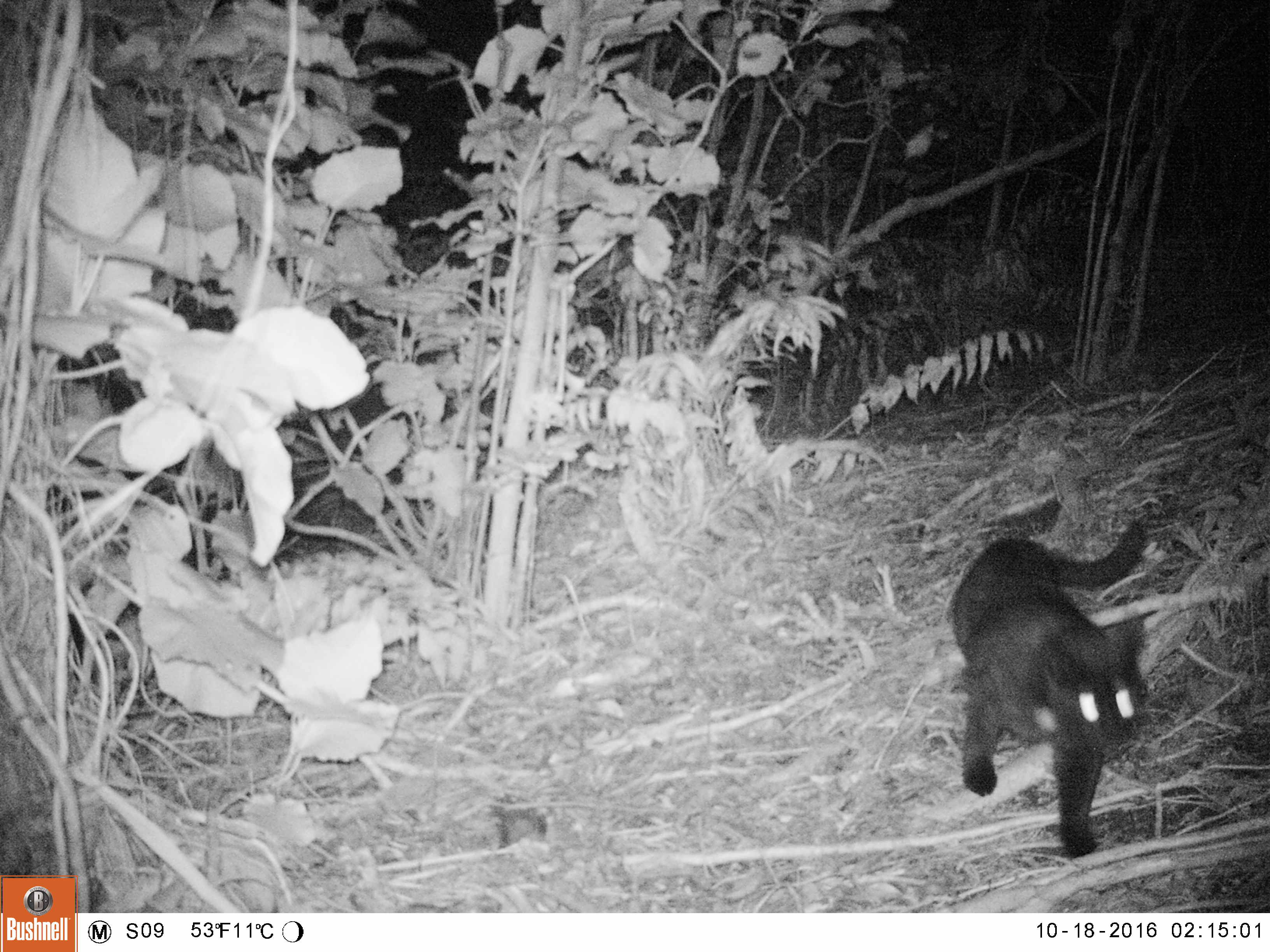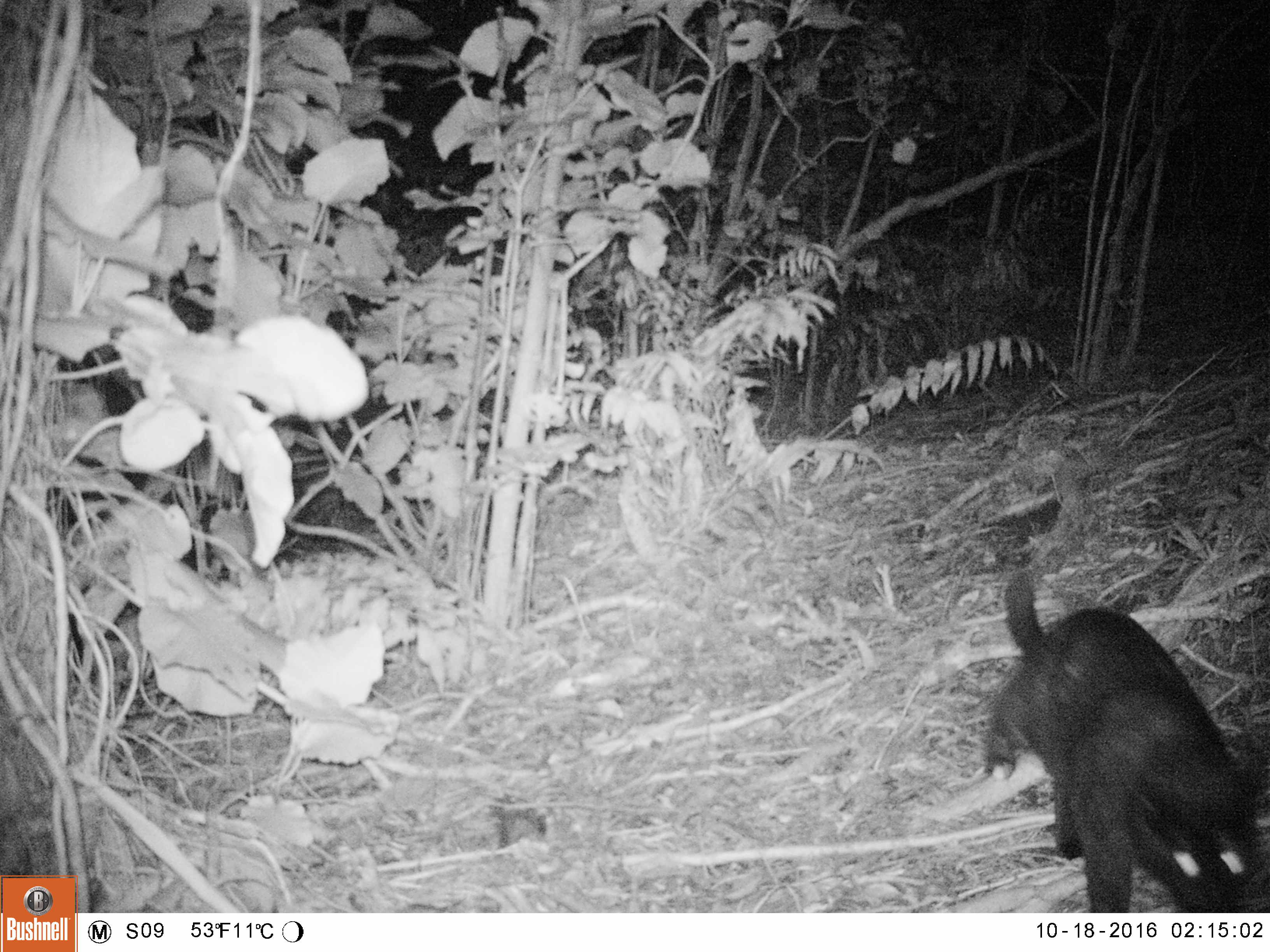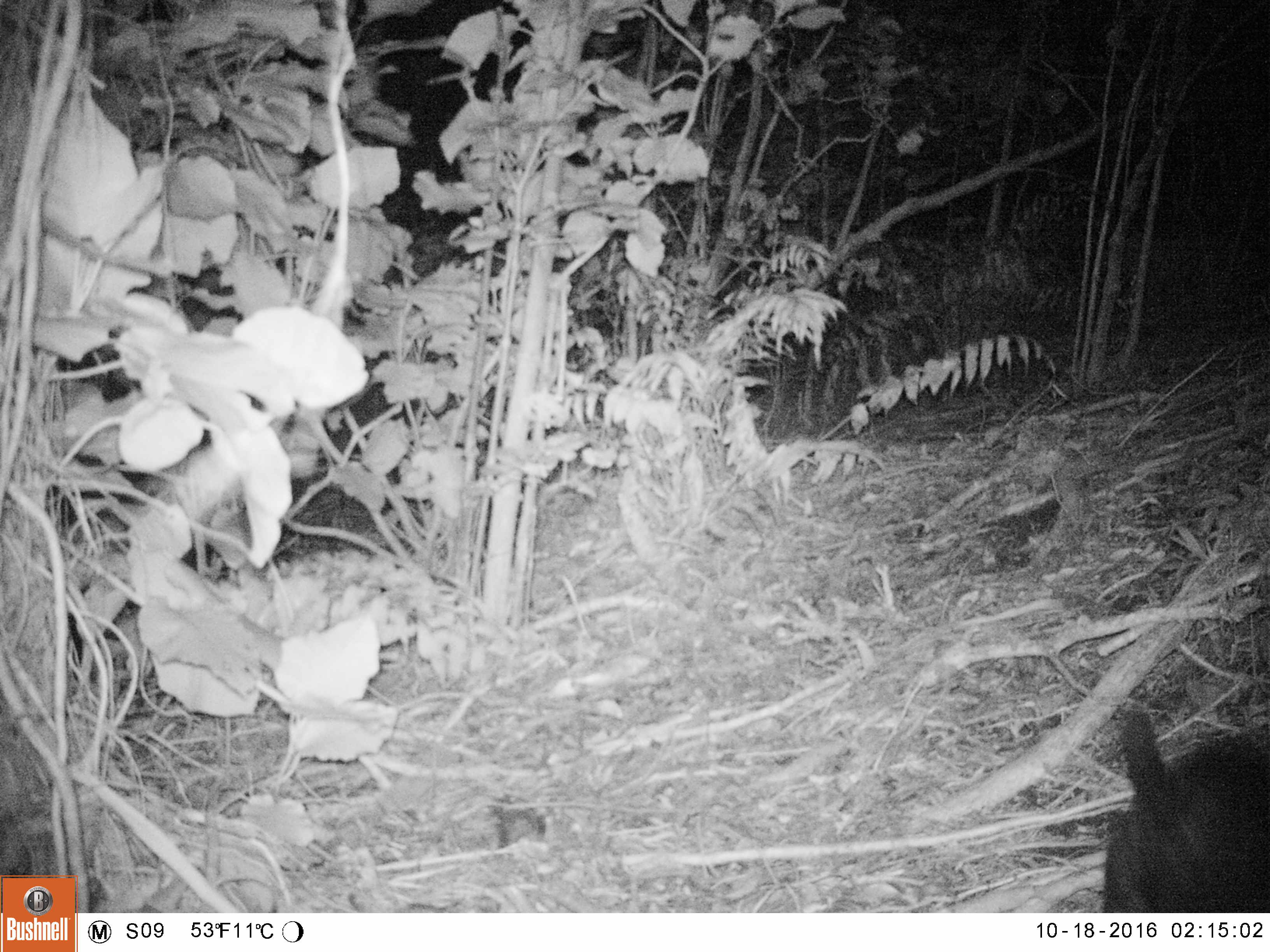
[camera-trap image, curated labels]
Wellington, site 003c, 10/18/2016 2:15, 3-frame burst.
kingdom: Animalia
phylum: Chordata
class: Mammalia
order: Carnivora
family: Felidae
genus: Felis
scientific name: Felis catus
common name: cat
Cat (Felis catus).